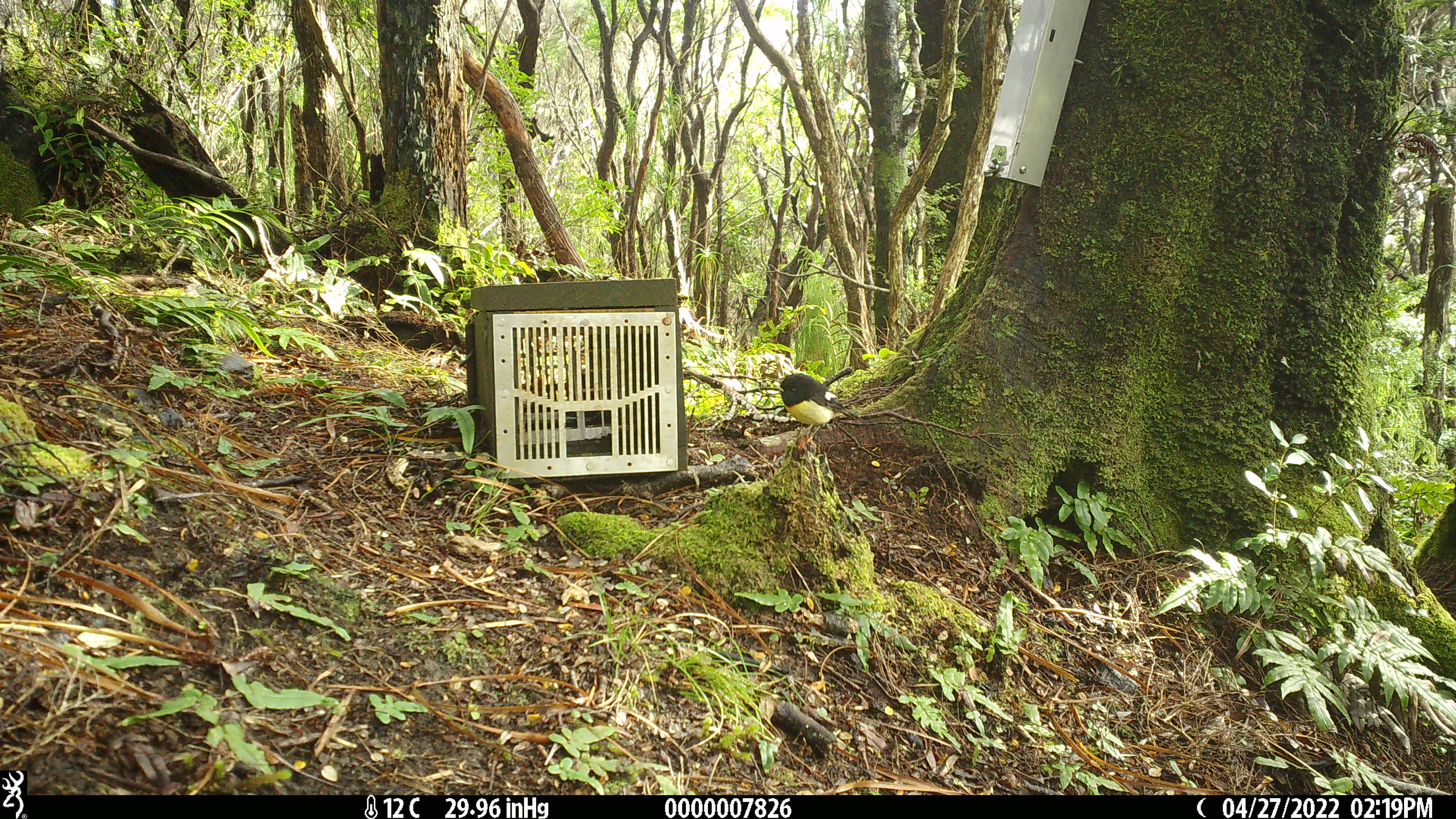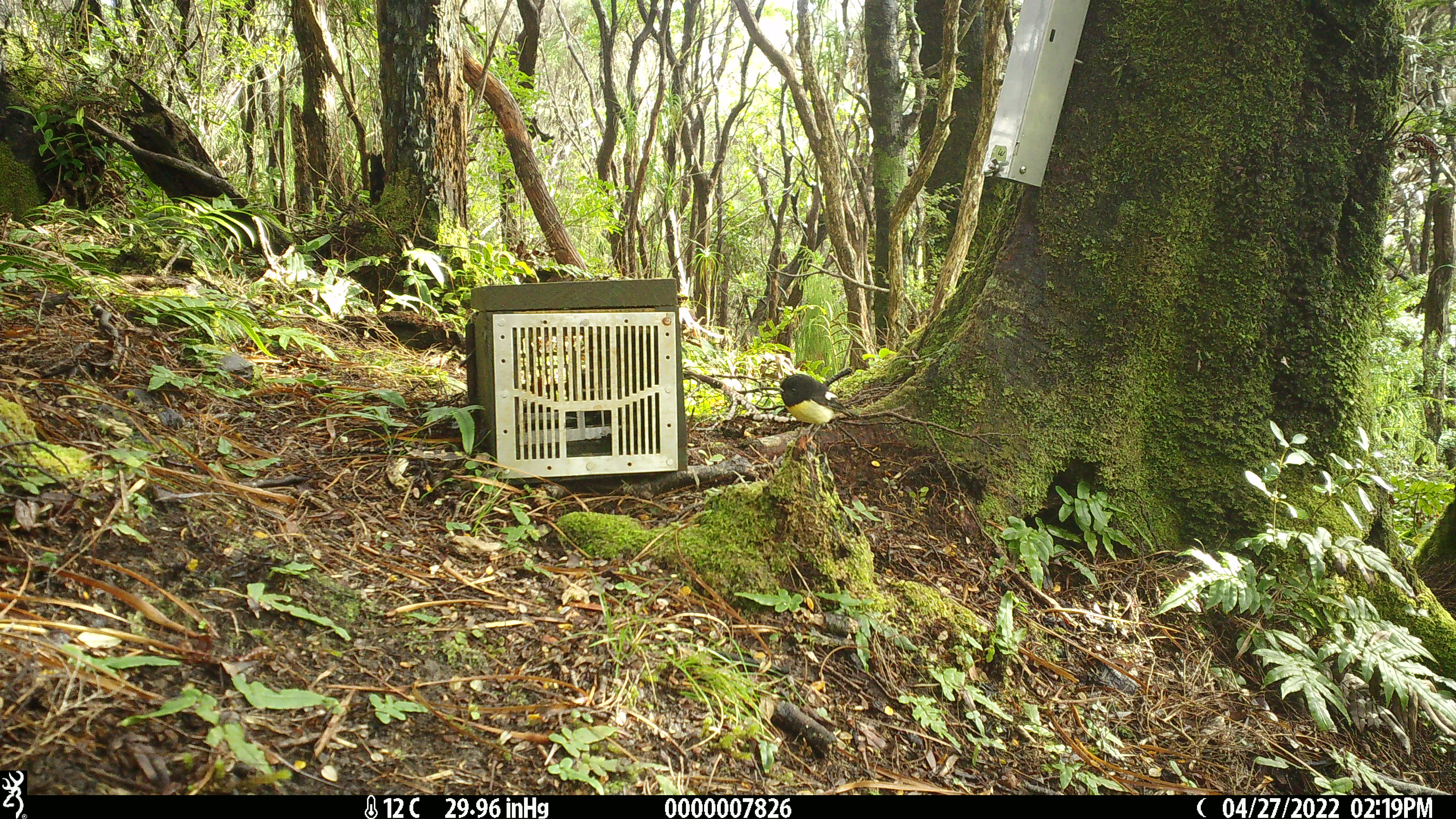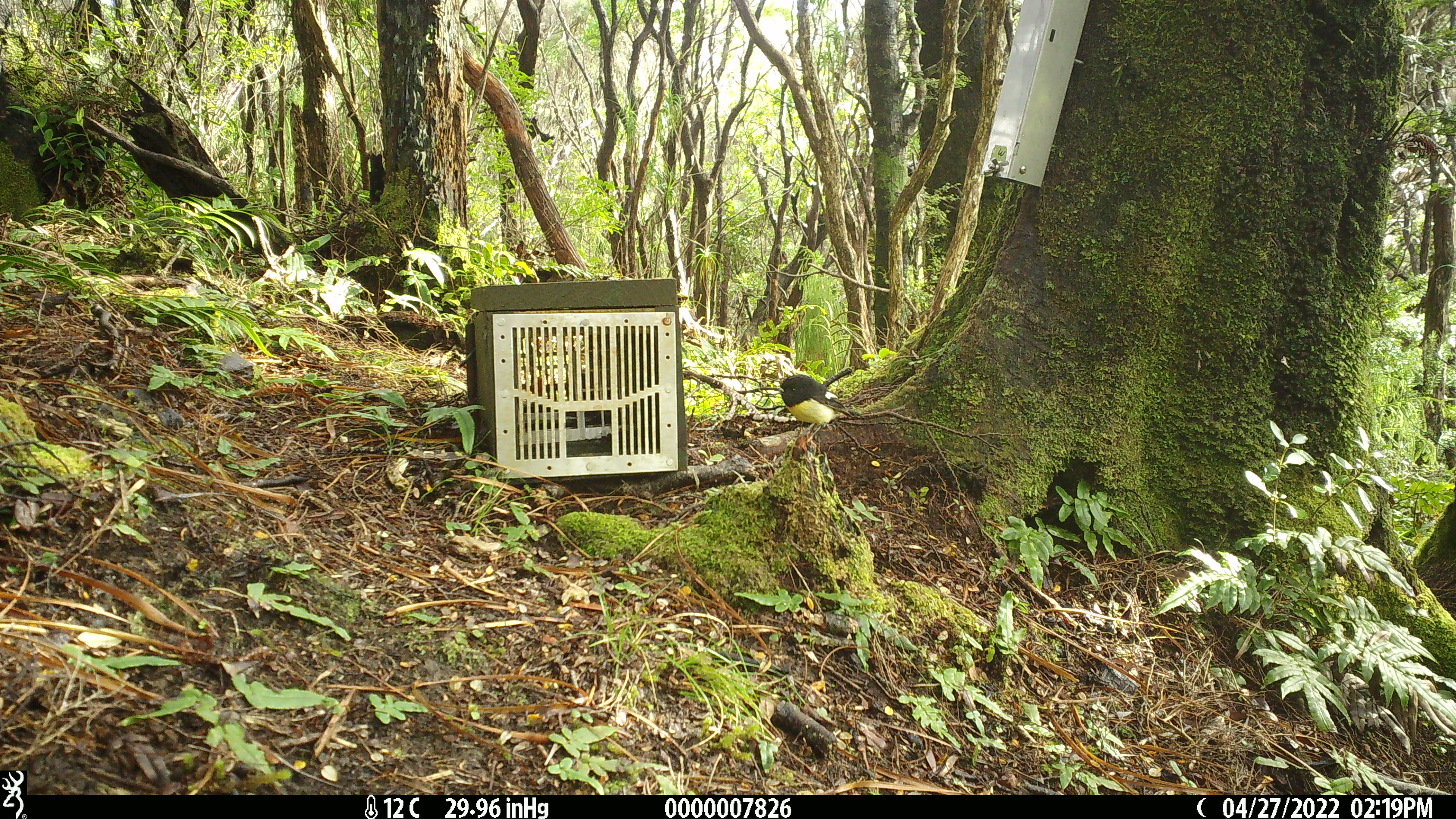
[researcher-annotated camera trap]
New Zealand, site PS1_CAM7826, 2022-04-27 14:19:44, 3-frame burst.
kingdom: Animalia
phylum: Chordata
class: Aves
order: Passeriformes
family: Petroicidae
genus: Petroica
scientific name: Petroica macrocephala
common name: tomtit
Tomtit (Petroica macrocephala).